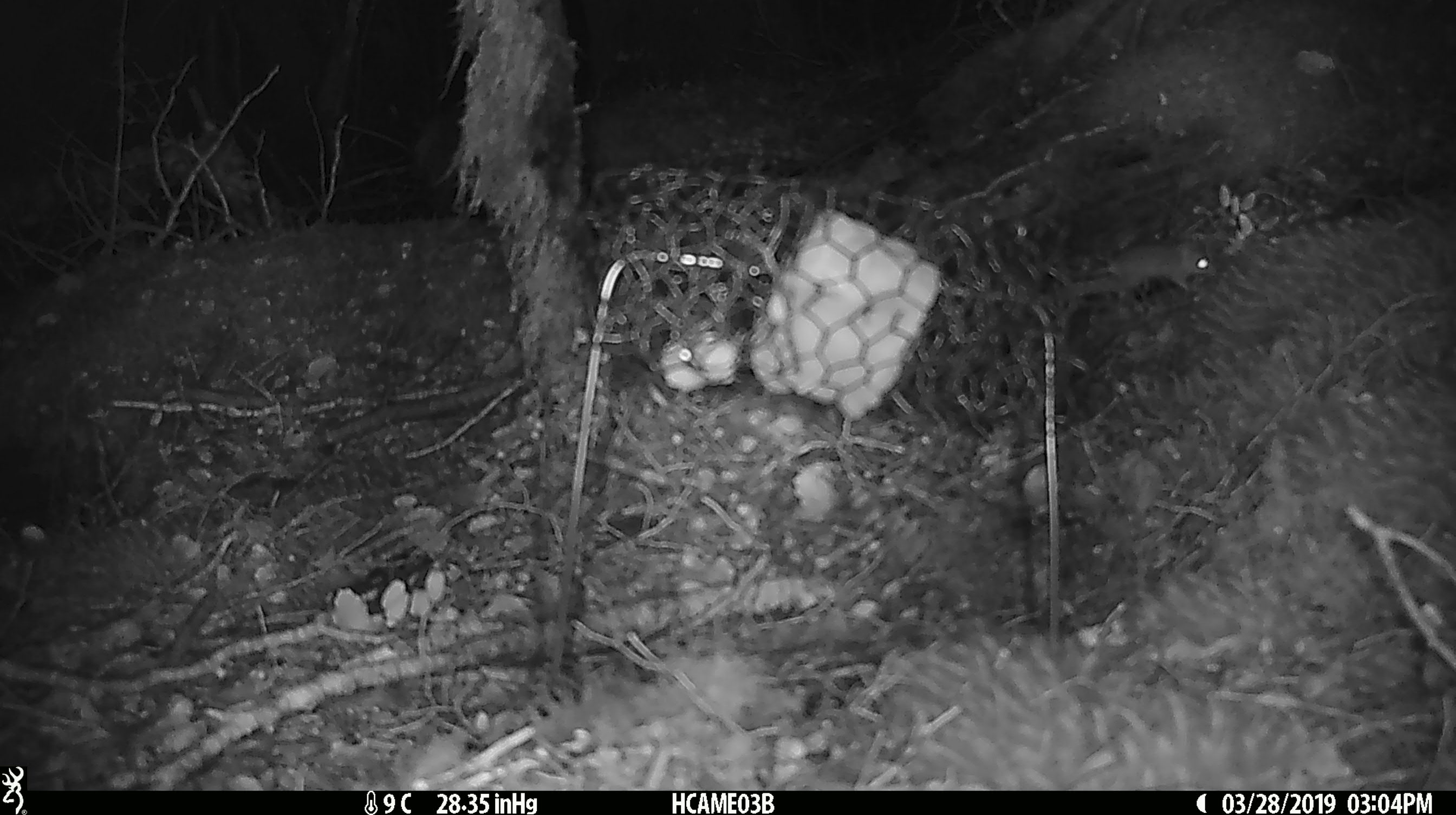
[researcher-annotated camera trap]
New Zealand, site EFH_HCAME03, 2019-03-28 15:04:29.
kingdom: Animalia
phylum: Chordata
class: Mammalia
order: Rodentia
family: Muridae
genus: Mus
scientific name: Mus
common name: mouse